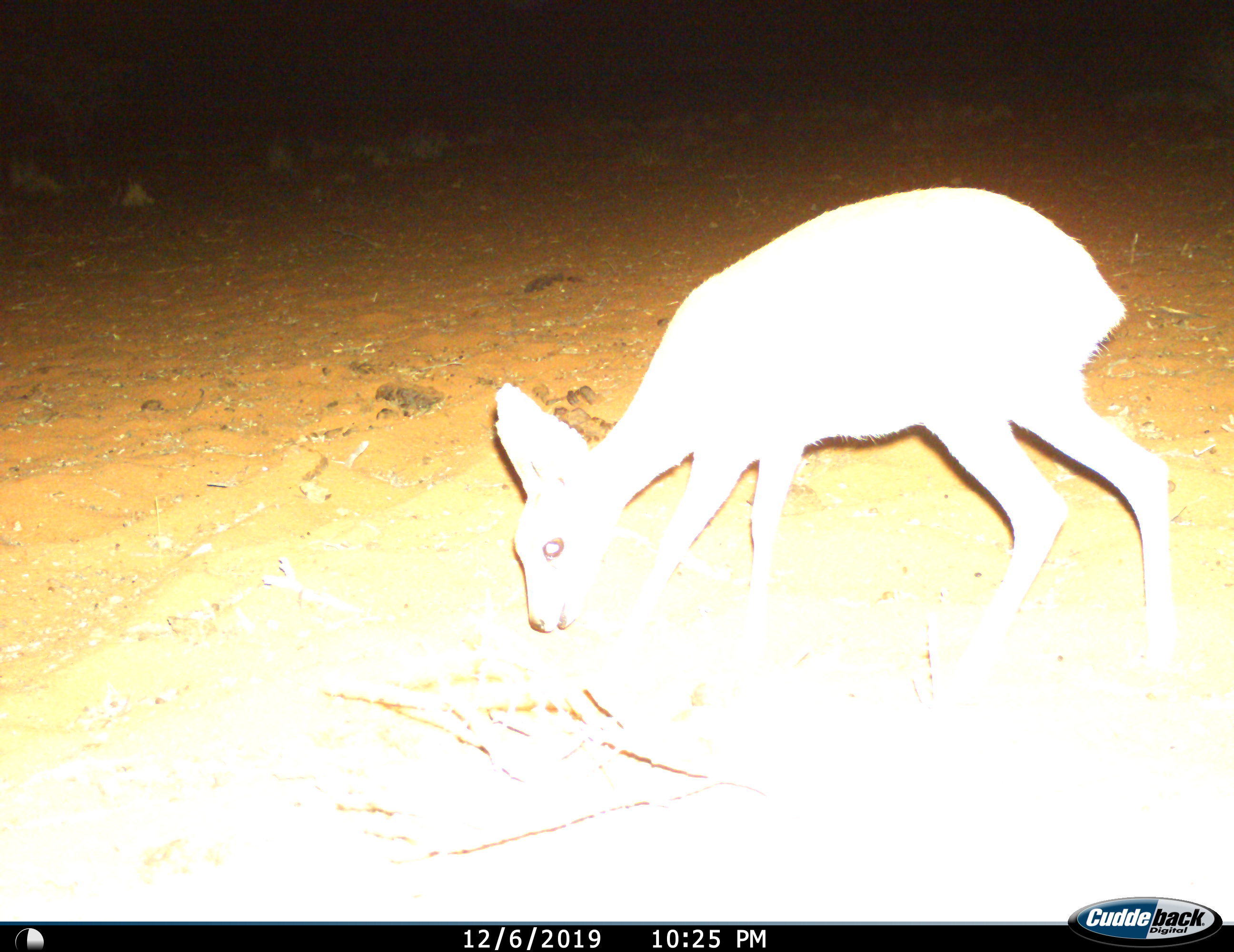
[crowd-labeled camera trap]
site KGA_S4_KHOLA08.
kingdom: Animalia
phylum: Chordata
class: Mammalia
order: Artiodactyla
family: Bovidae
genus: Raphicerus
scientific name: Raphicerus campestris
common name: steenbok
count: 1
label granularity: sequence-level